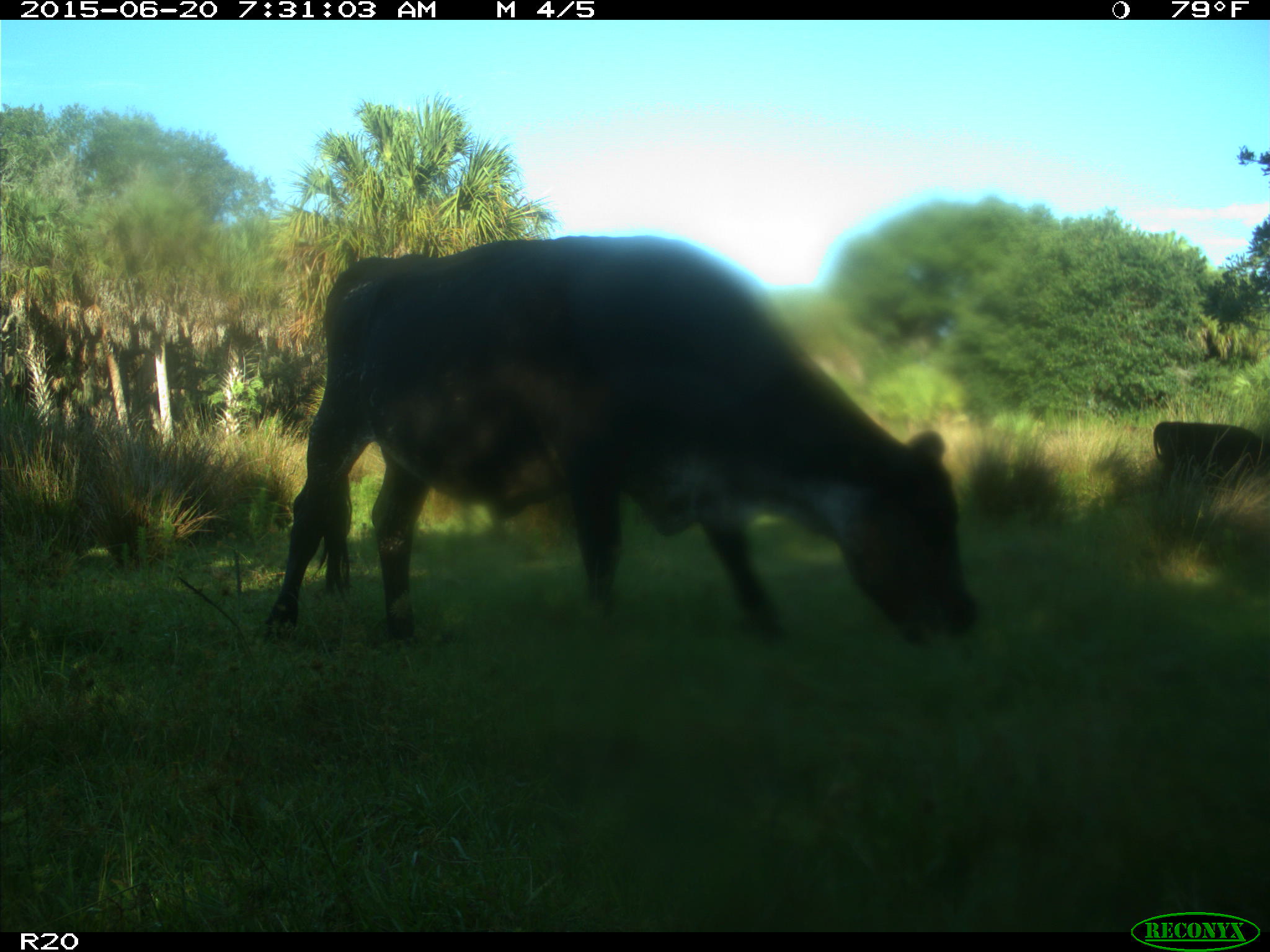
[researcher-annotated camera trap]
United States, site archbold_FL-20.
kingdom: Animalia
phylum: Chordata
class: Mammalia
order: Artiodactyla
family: Bovidae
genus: Bos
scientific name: Bos taurus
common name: domestic cow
Bos taurus (domestic cow).